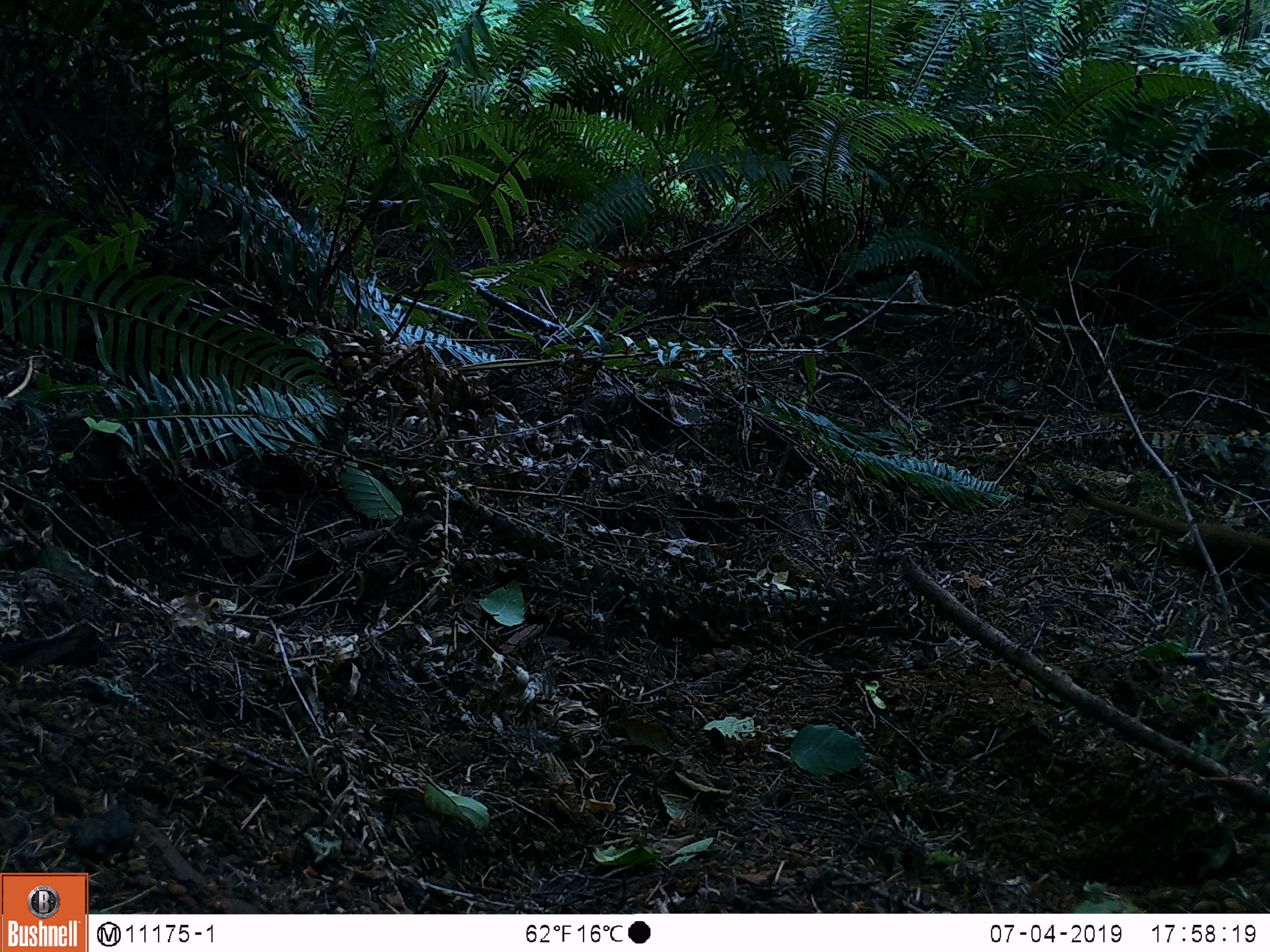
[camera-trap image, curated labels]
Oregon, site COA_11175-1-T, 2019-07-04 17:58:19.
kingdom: Animalia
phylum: Chordata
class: Mammalia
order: Carnivora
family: Mustelidae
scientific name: Mustelidae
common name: weasel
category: weasel family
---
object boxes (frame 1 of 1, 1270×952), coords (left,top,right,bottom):
weasel family: (1057,473,1265,574)